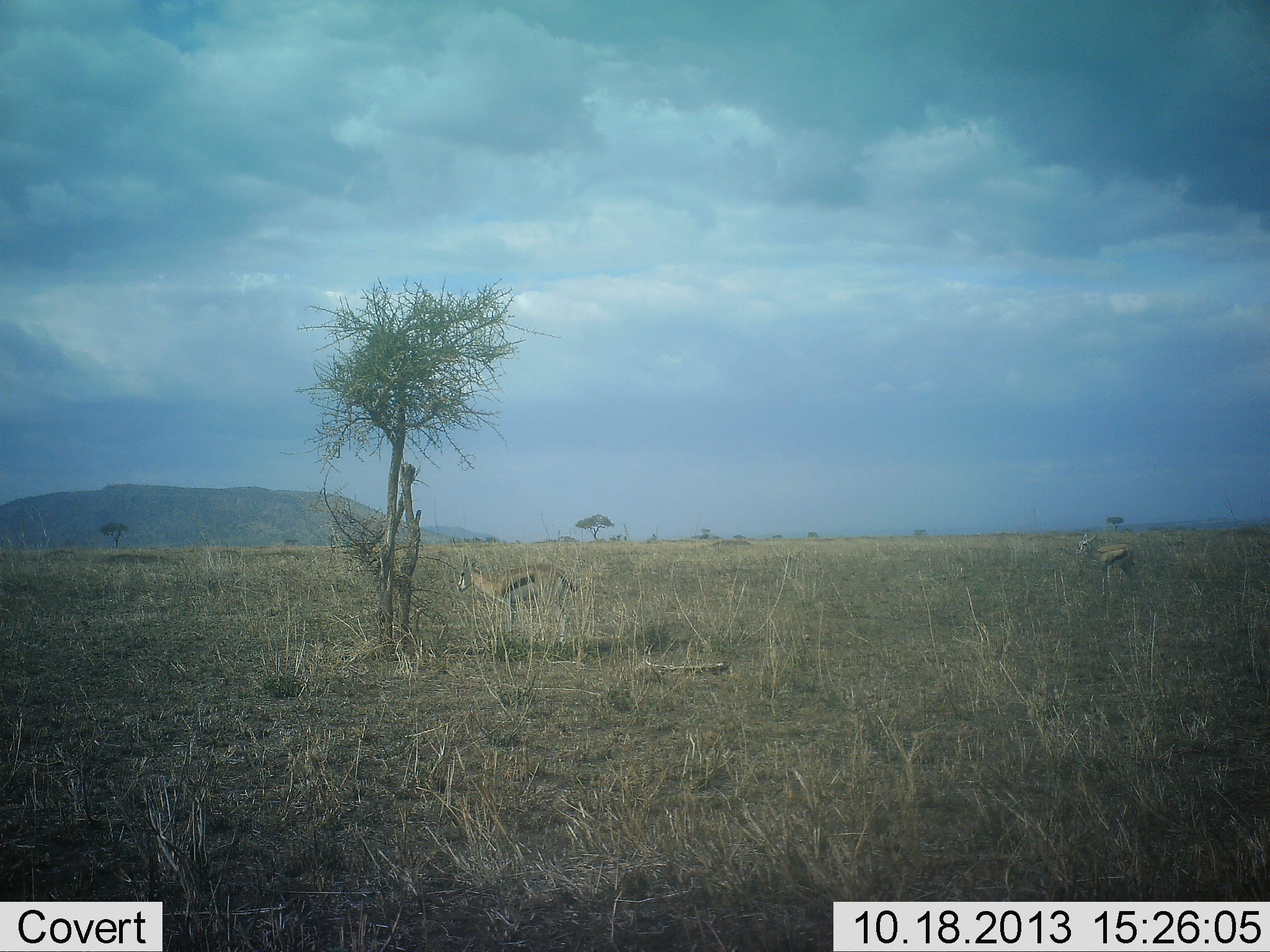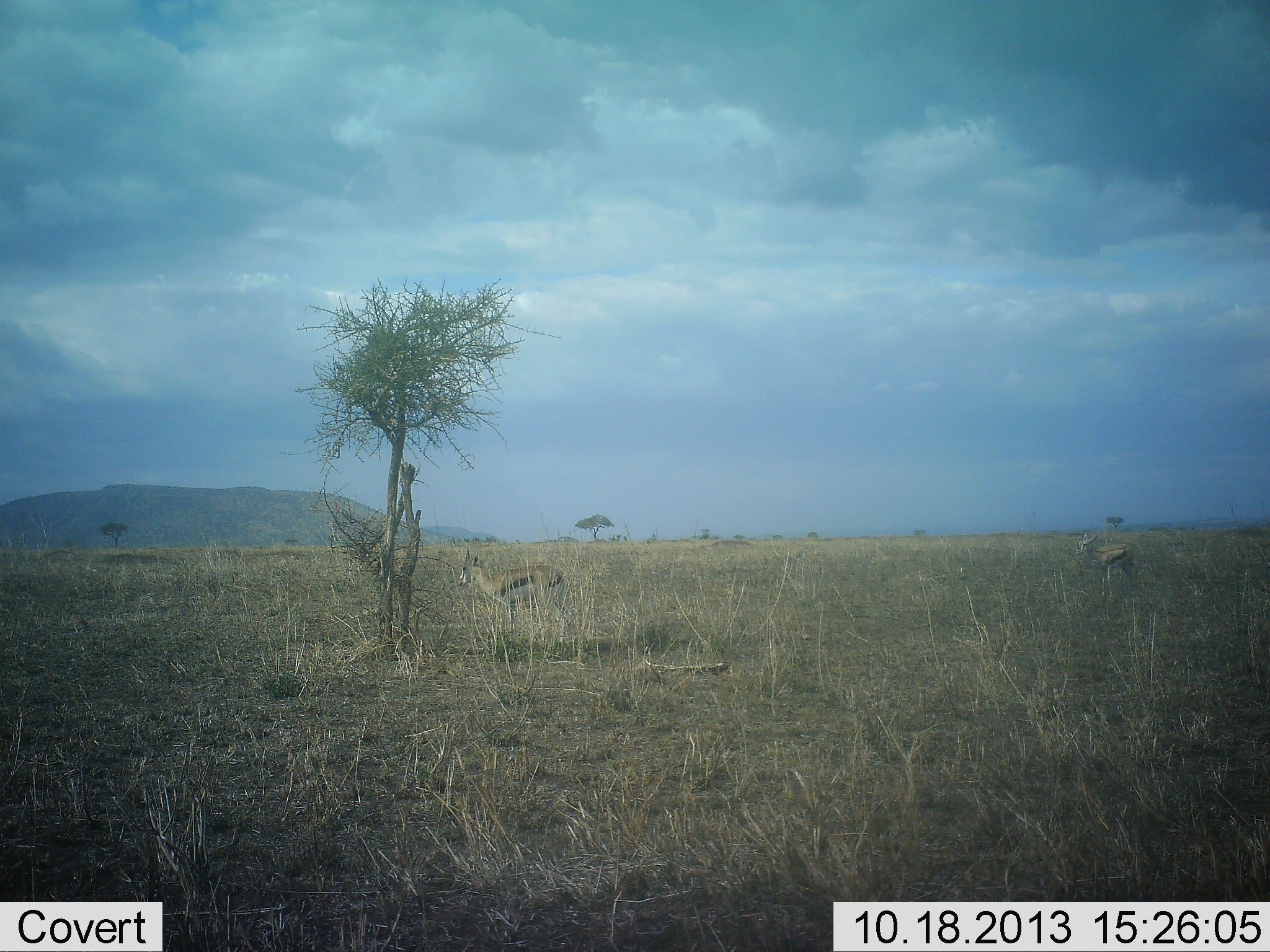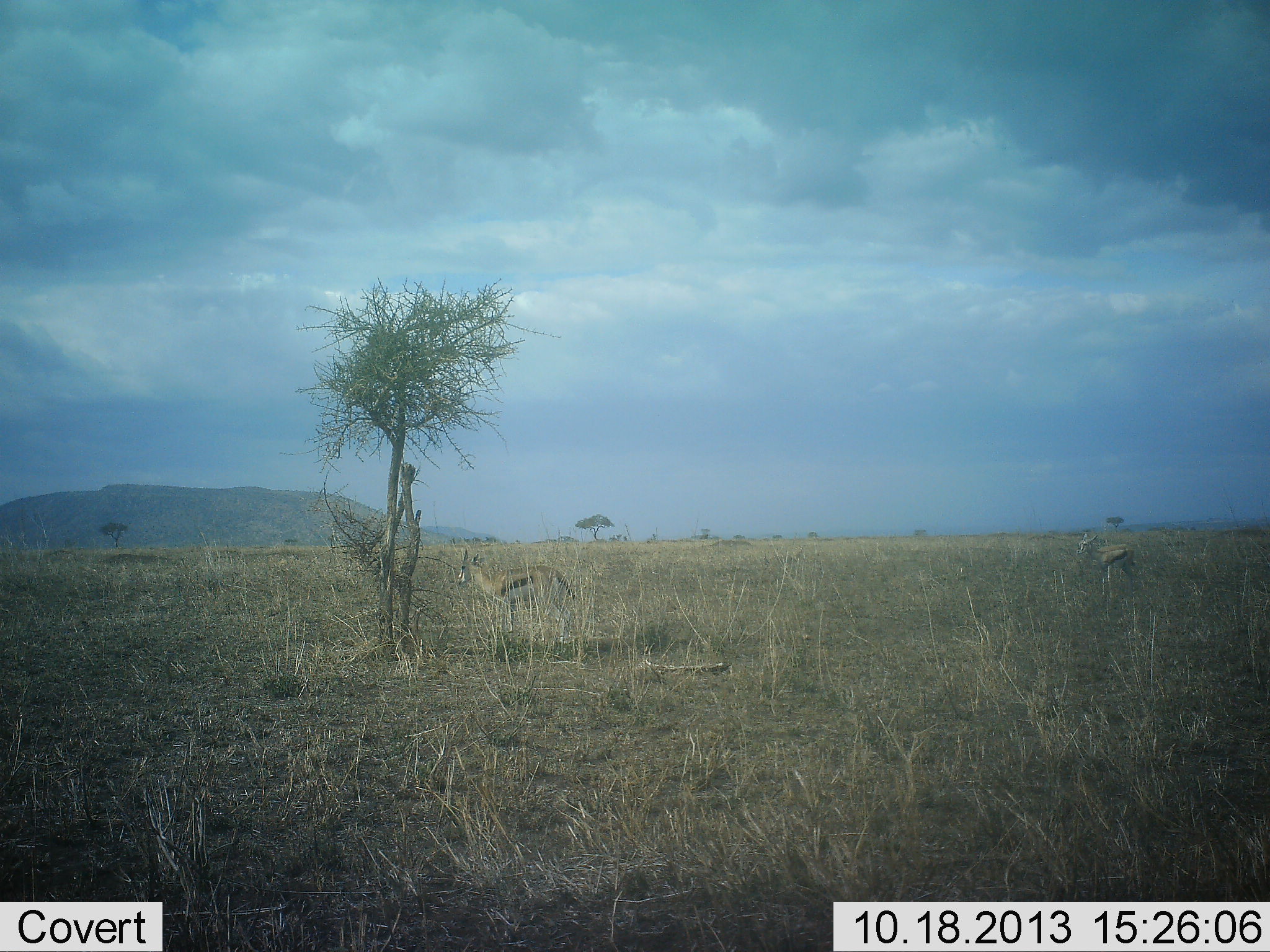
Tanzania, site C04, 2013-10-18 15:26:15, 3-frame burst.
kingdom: Animalia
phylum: Chordata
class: Mammalia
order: Artiodactyla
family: Bovidae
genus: Eudorcas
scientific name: Eudorcas thomsonii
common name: thomson's gazelle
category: gazellethomsons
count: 2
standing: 100%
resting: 0%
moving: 0%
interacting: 0%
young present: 0%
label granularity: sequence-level